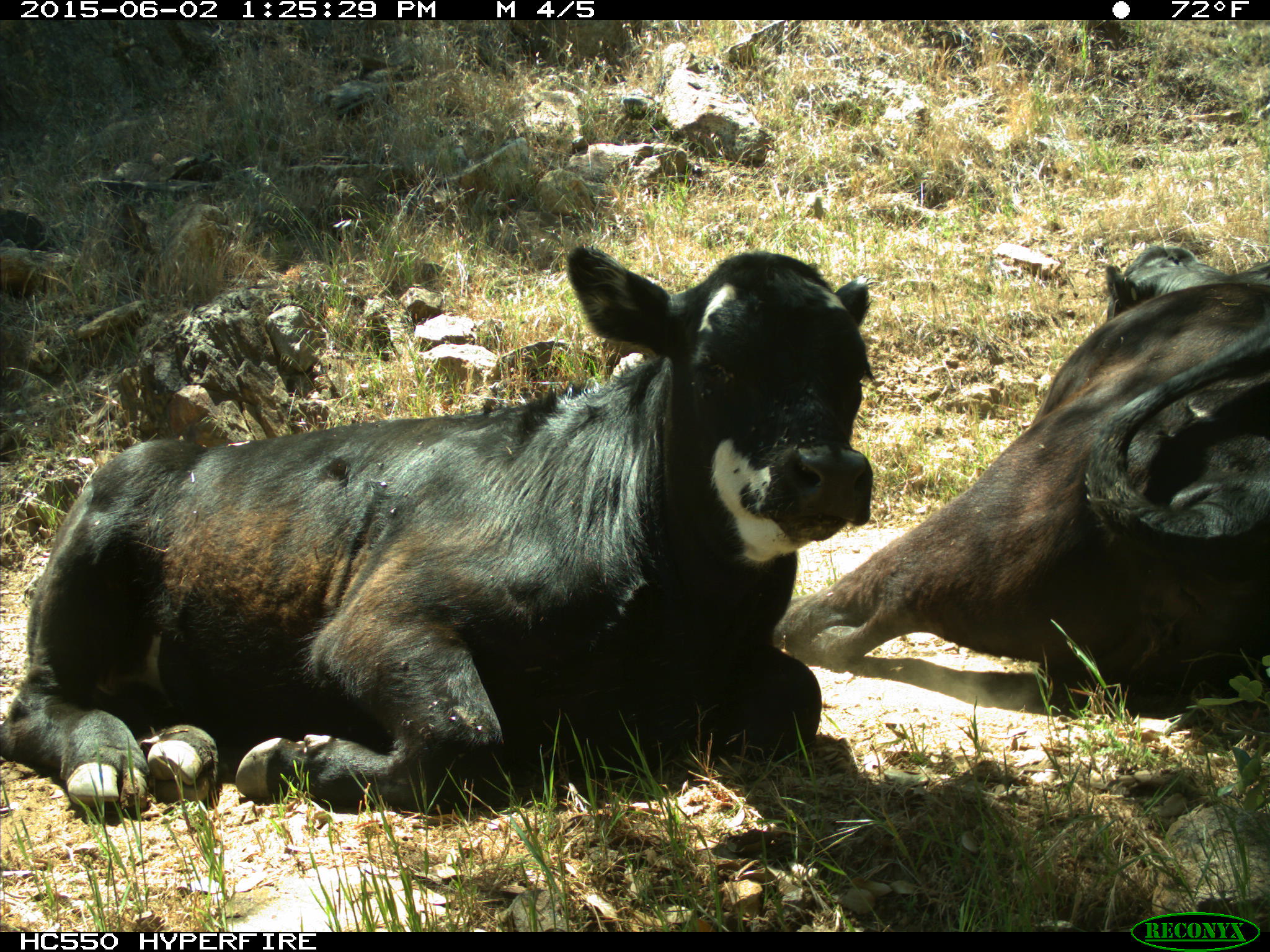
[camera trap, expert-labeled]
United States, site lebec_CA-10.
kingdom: Animalia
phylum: Chordata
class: Mammalia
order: Artiodactyla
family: Bovidae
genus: Bos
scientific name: Bos taurus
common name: domestic cow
Bos taurus (domestic cow).